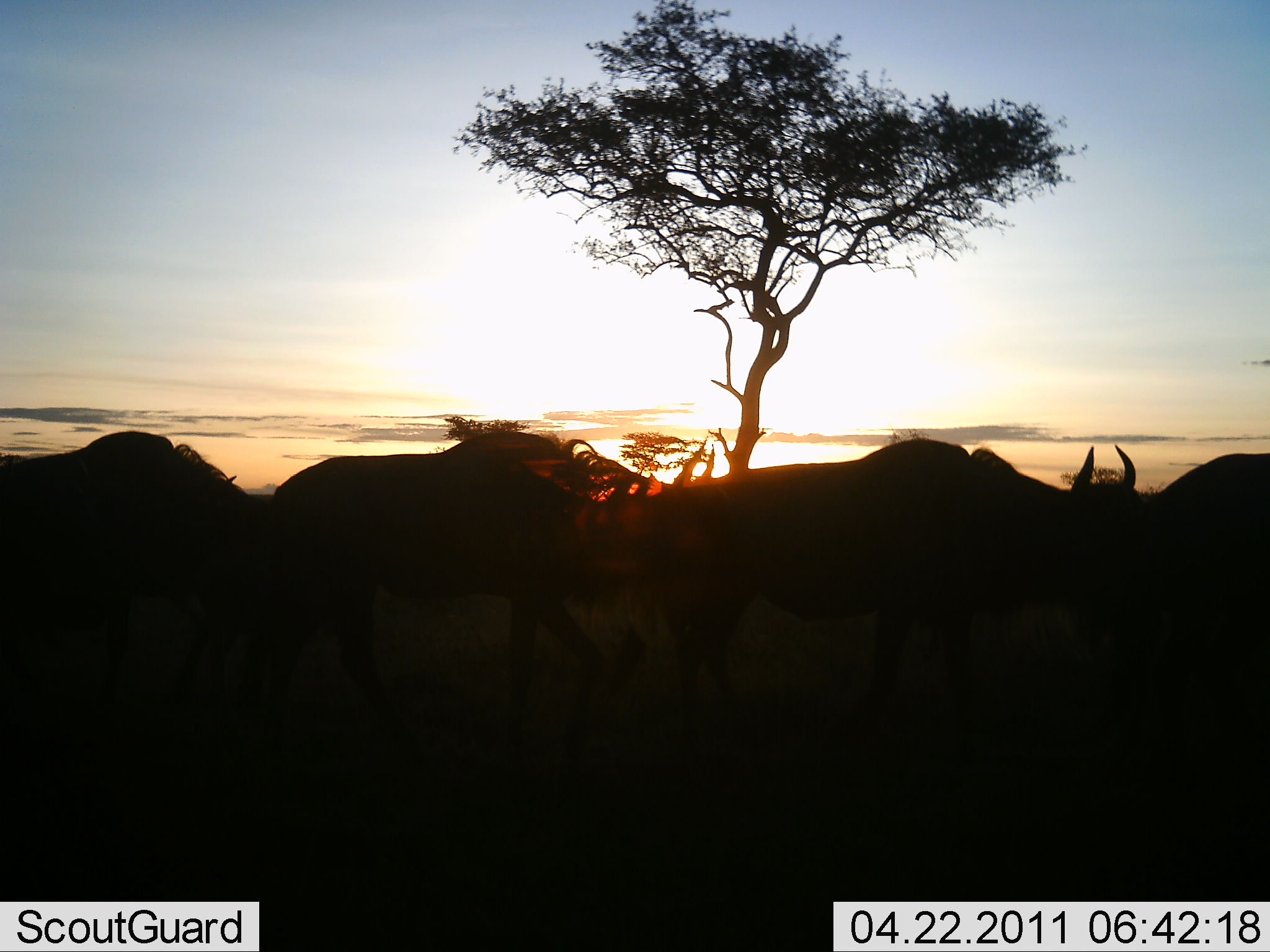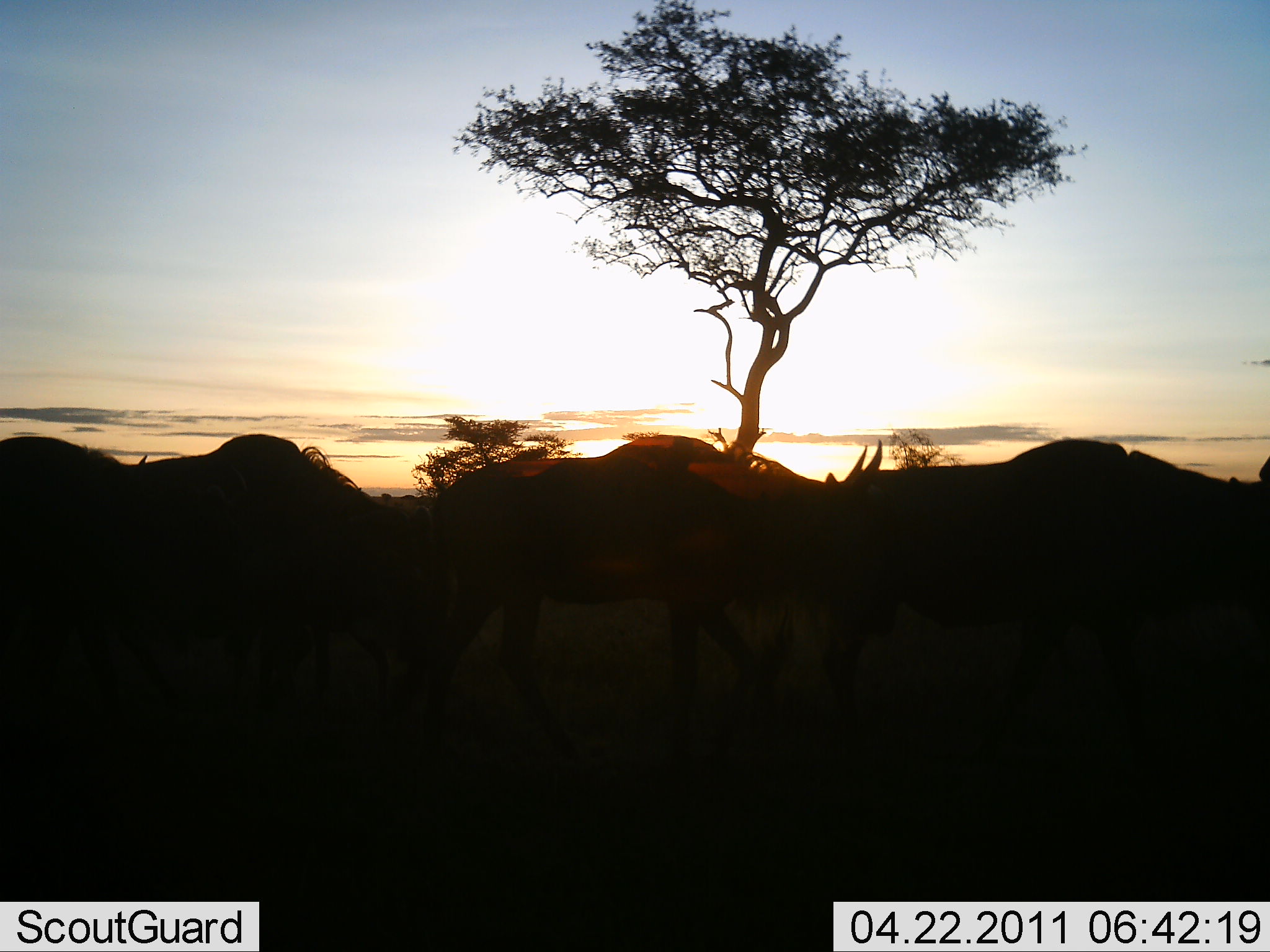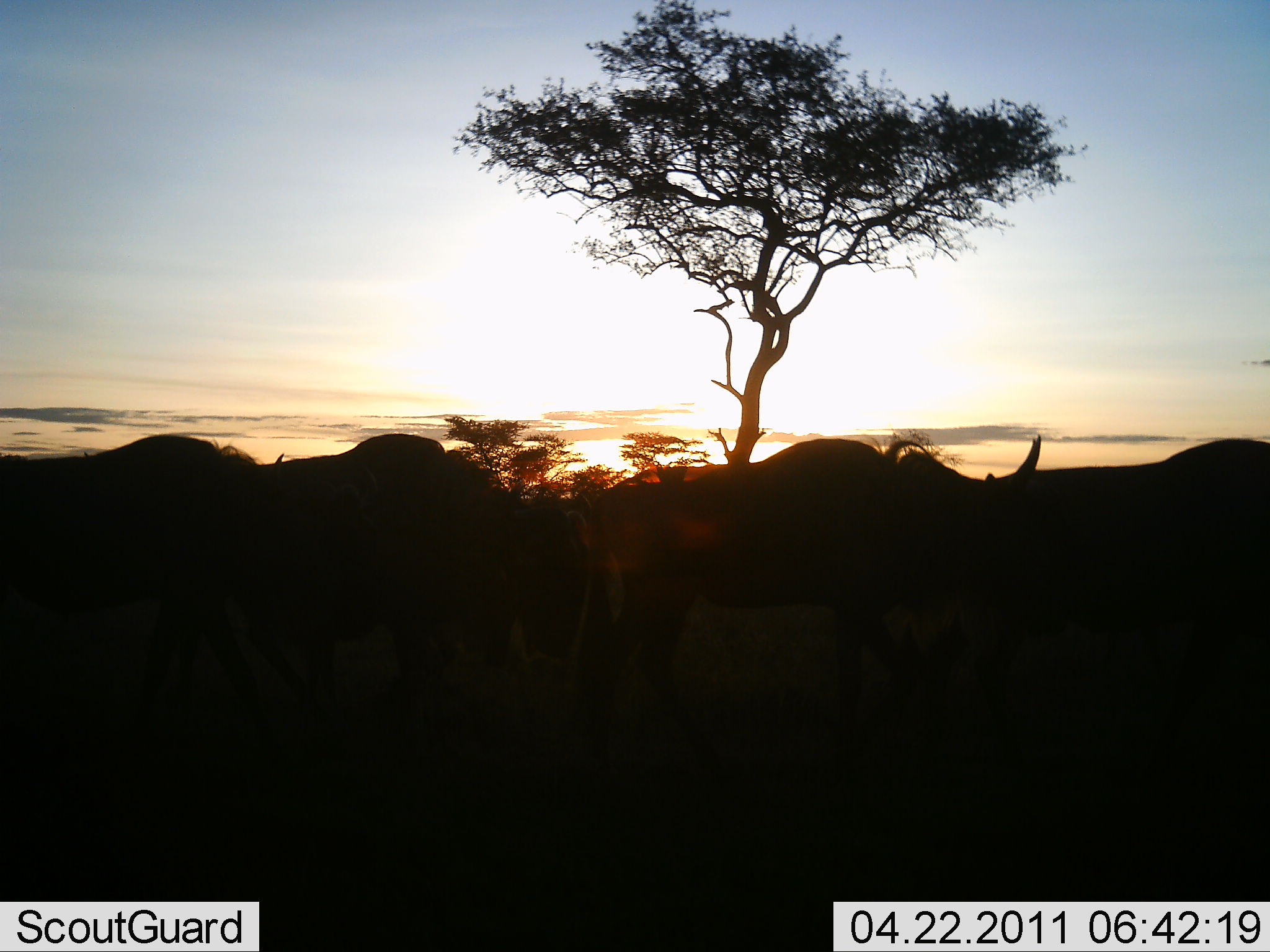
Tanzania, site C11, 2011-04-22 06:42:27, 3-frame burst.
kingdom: Animalia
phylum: Chordata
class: Mammalia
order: Artiodactyla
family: Bovidae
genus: Connochaetes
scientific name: Connochaetes taurinus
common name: blue wildebeest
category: wildebeest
Wildebeest (blue wildebeest) (Connochaetes taurinus), count 5. Behavior (volunteer vote fractions): standing 18%, resting 0%, moving 91%, interacting 0%. Young present (vote fraction): 0%. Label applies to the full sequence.